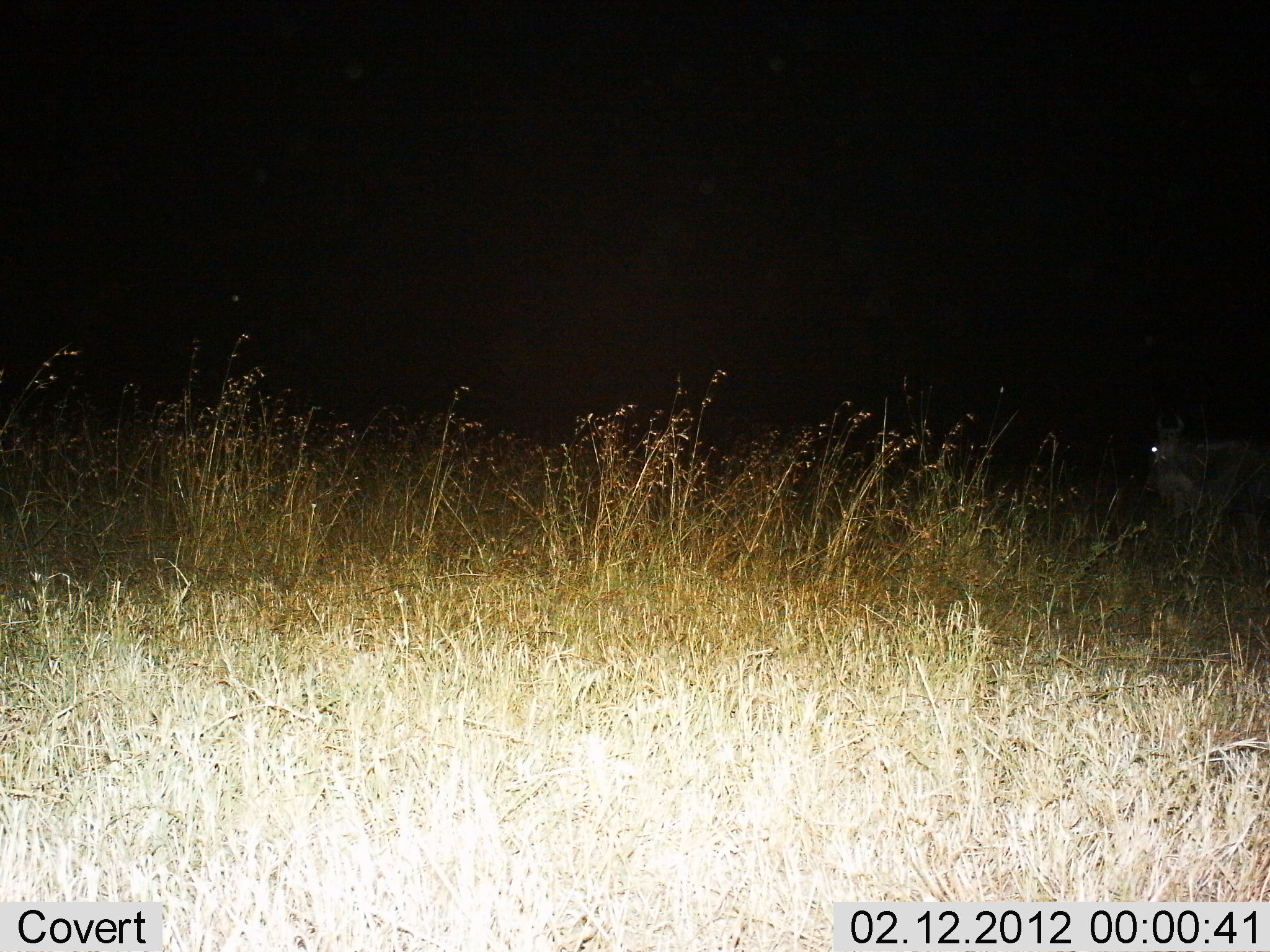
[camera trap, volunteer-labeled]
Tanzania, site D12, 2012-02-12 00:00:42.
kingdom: Animalia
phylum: Chordata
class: Mammalia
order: Artiodactyla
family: Bovidae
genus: Connochaetes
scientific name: Connochaetes taurinus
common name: blue wildebeest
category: wildebeest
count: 1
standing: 33%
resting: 0%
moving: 67%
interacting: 0%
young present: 17%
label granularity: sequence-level